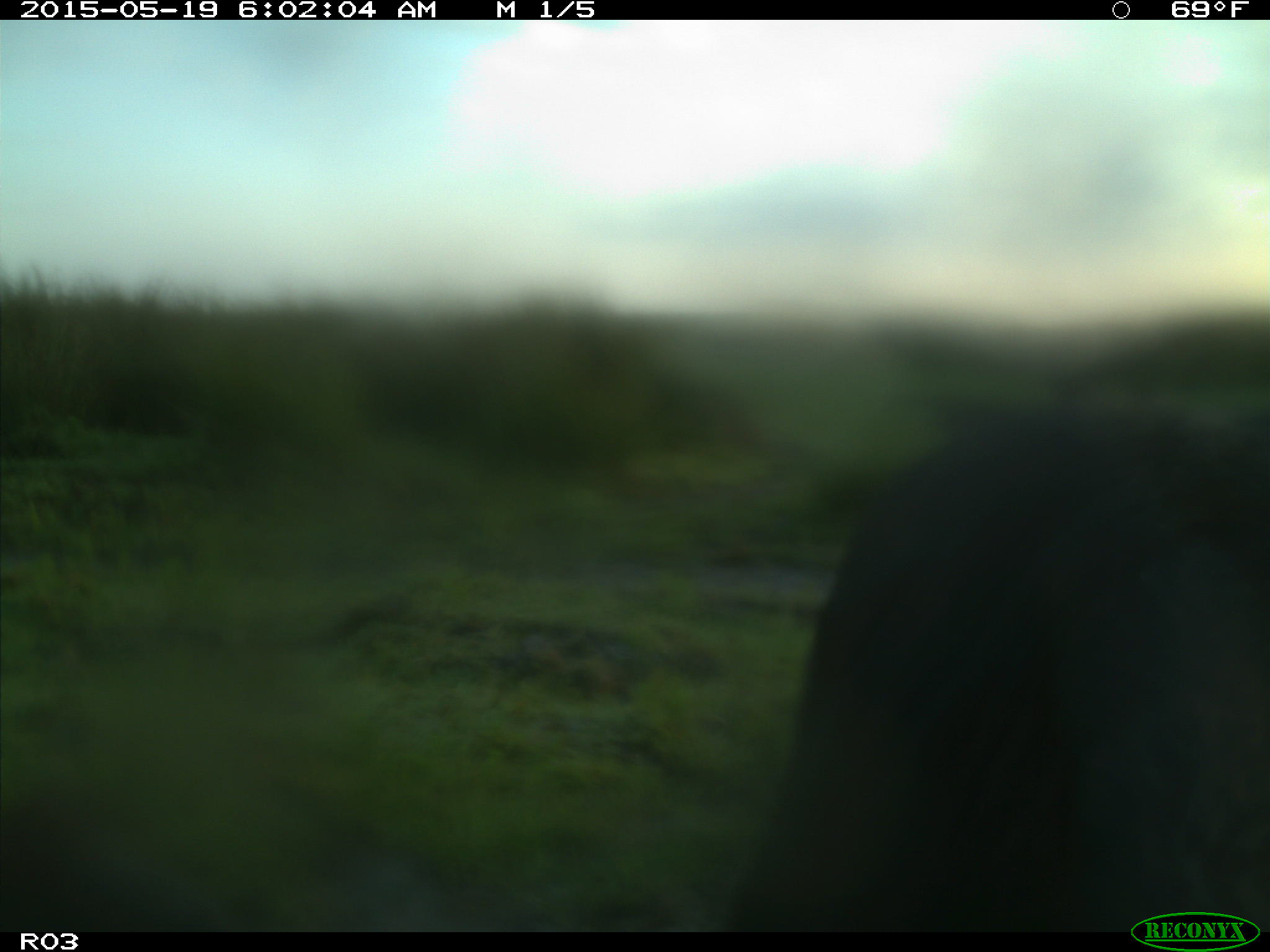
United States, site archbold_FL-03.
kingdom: Animalia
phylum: Chordata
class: Mammalia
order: Artiodactyla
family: Bovidae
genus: Bos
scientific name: Bos taurus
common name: domestic cow